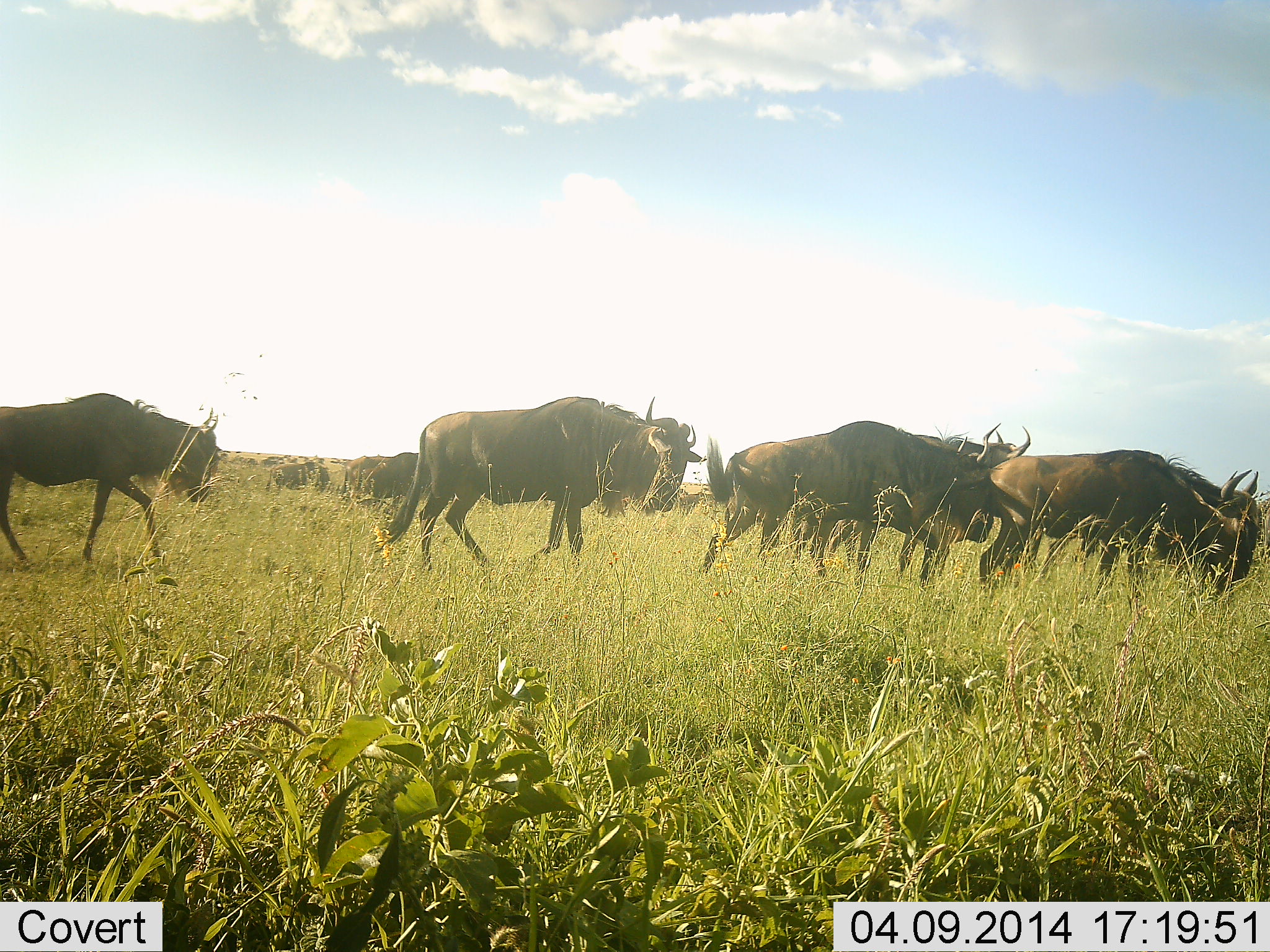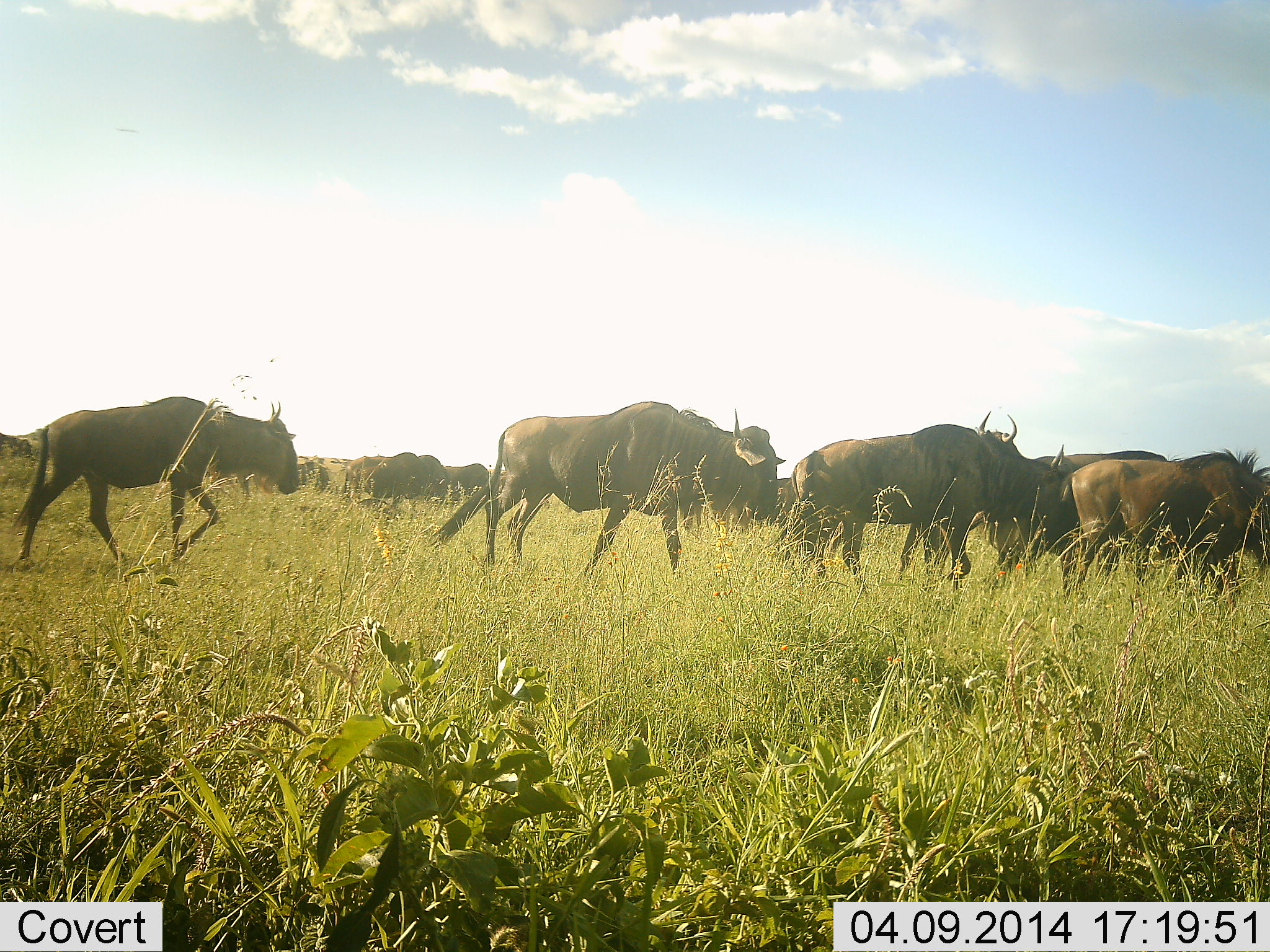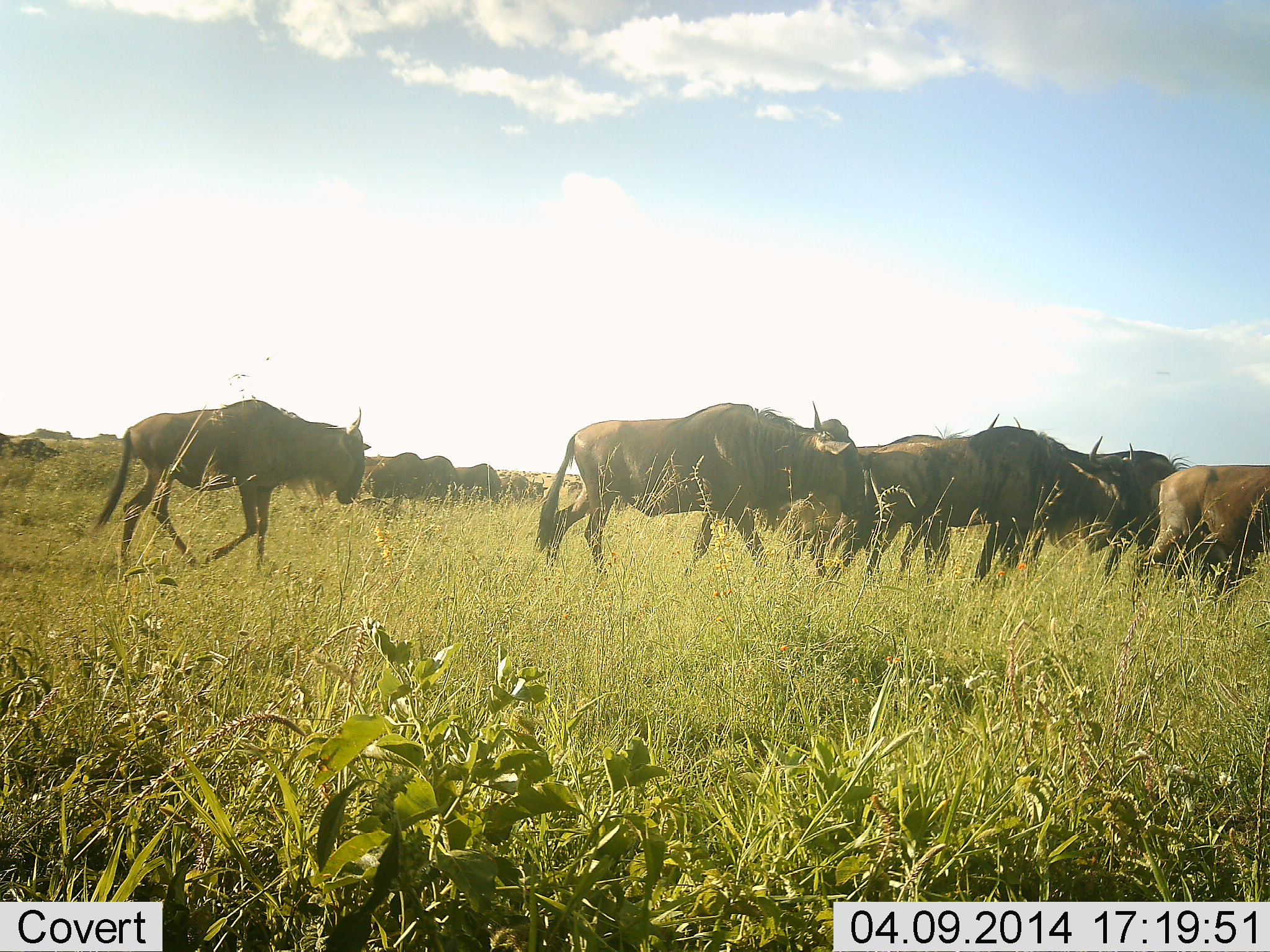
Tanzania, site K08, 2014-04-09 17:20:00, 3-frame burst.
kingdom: Animalia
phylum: Chordata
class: Mammalia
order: Artiodactyla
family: Bovidae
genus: Connochaetes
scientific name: Connochaetes taurinus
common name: blue wildebeest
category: wildebeest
Wildebeest (blue wildebeest) (Connochaetes taurinus), count 11-50. Behavior (volunteer vote fractions): standing 20%, resting 0%, moving 100%, interacting 0%. Young present (vote fraction): 0%. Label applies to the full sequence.